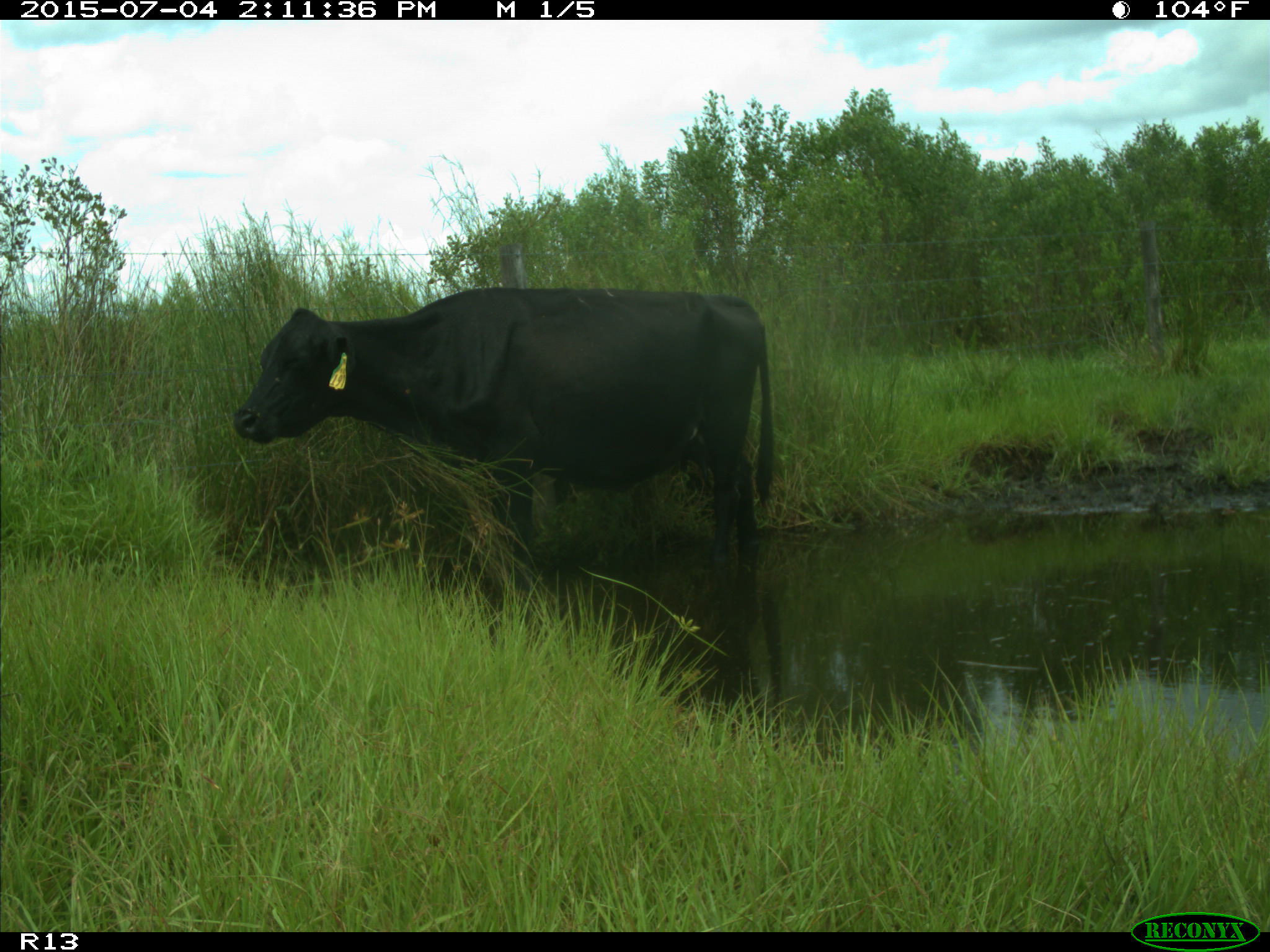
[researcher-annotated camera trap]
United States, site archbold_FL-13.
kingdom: Animalia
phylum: Chordata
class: Mammalia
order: Artiodactyla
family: Bovidae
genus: Bos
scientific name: Bos taurus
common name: domestic cow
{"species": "Bos taurus (domestic cow)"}